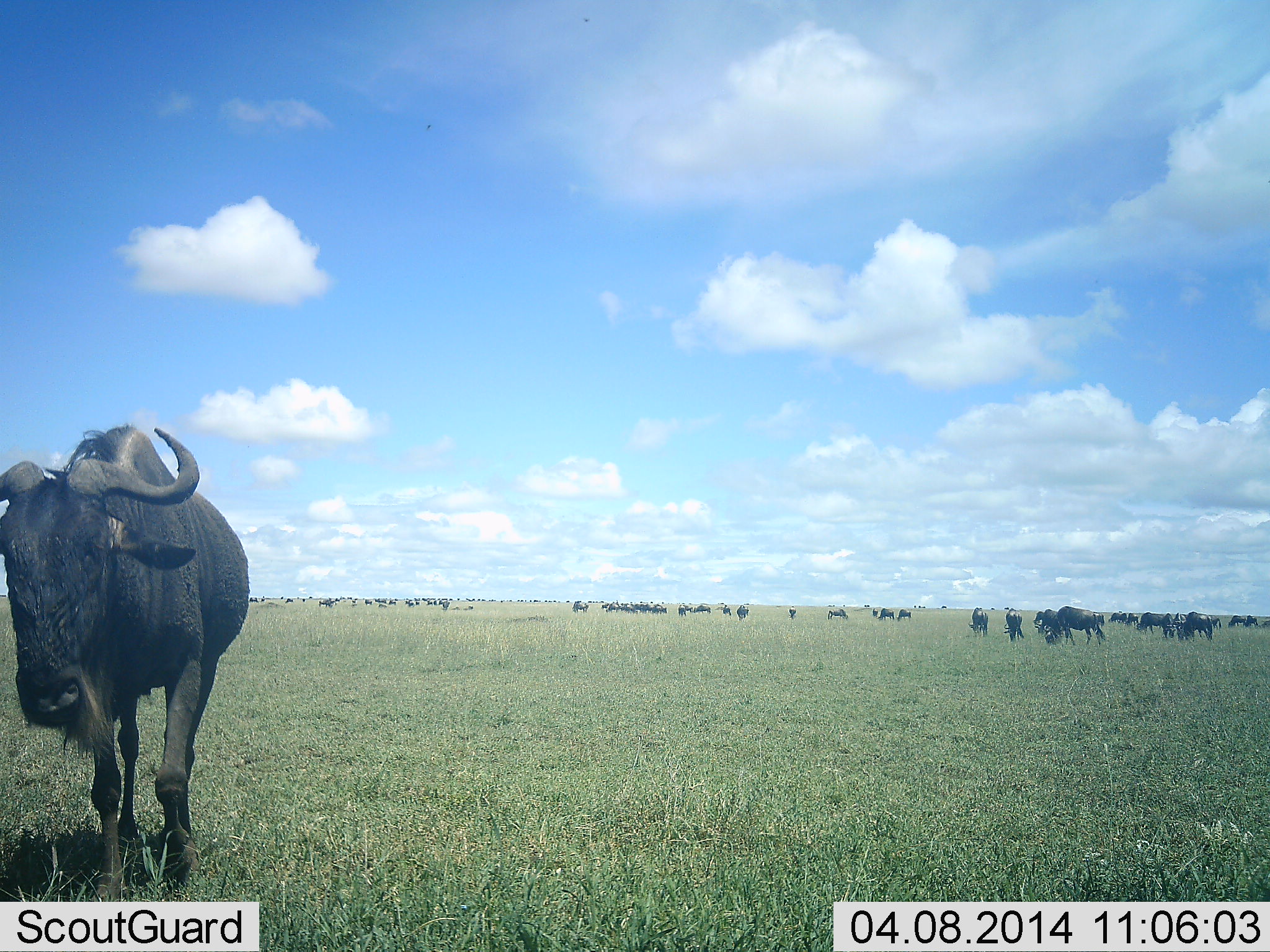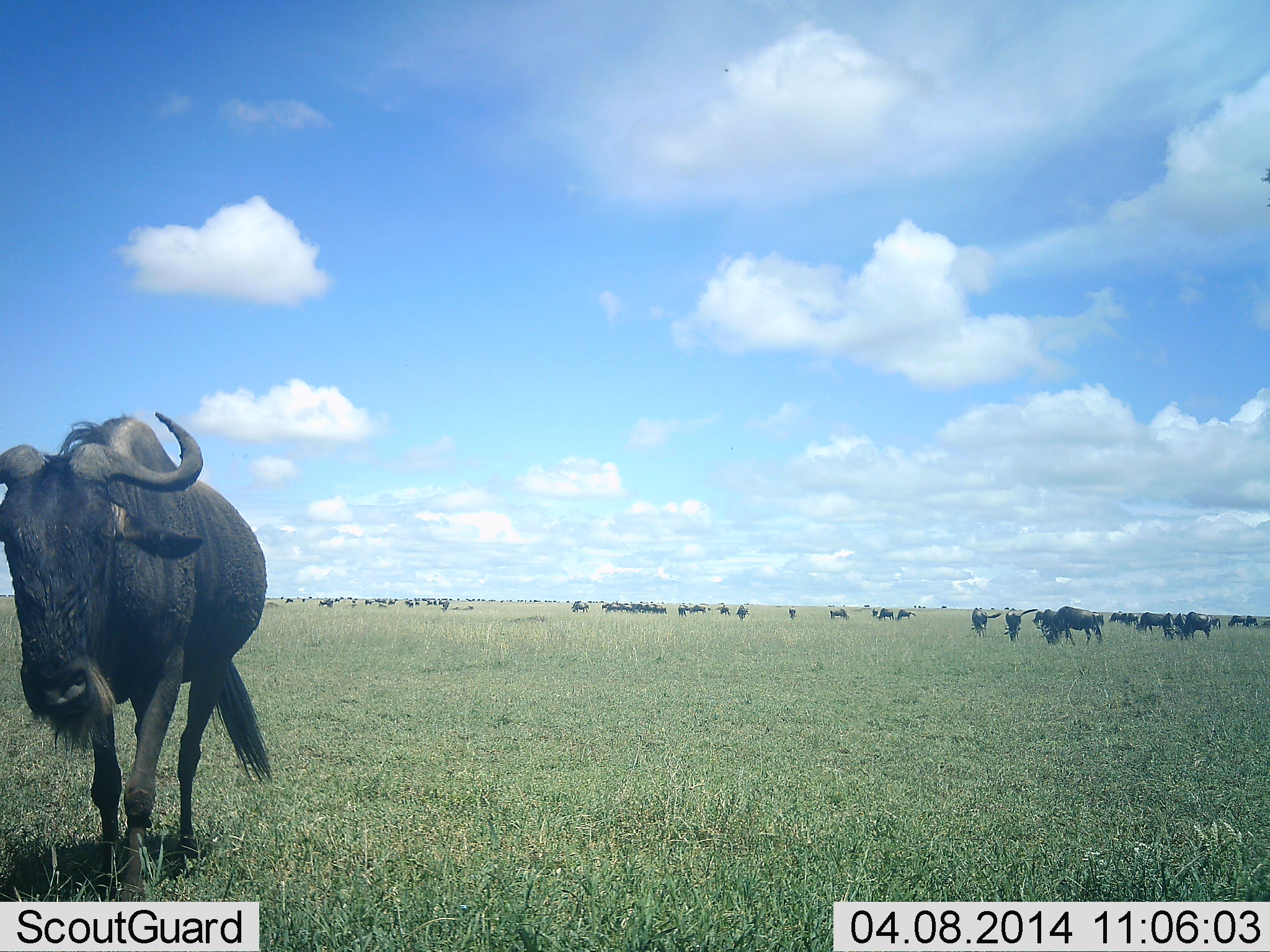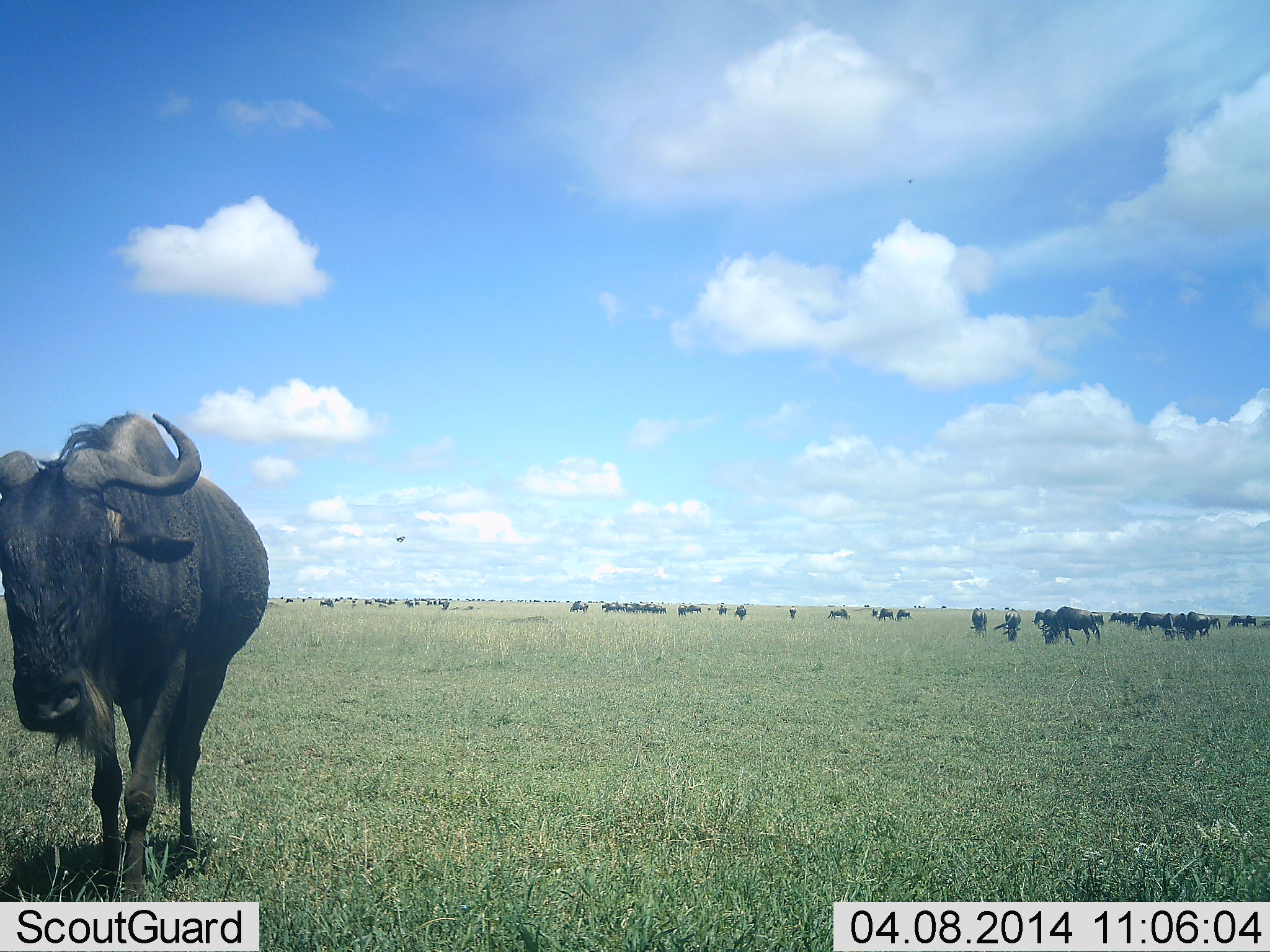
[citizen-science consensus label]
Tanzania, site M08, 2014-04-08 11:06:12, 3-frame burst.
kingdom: Animalia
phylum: Chordata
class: Mammalia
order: Artiodactyla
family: Bovidae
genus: Connochaetes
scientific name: Connochaetes taurinus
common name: blue wildebeest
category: wildebeest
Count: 51+.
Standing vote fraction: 82%.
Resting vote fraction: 9%.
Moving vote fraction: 45%.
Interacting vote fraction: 9%.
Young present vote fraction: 9%.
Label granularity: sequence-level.